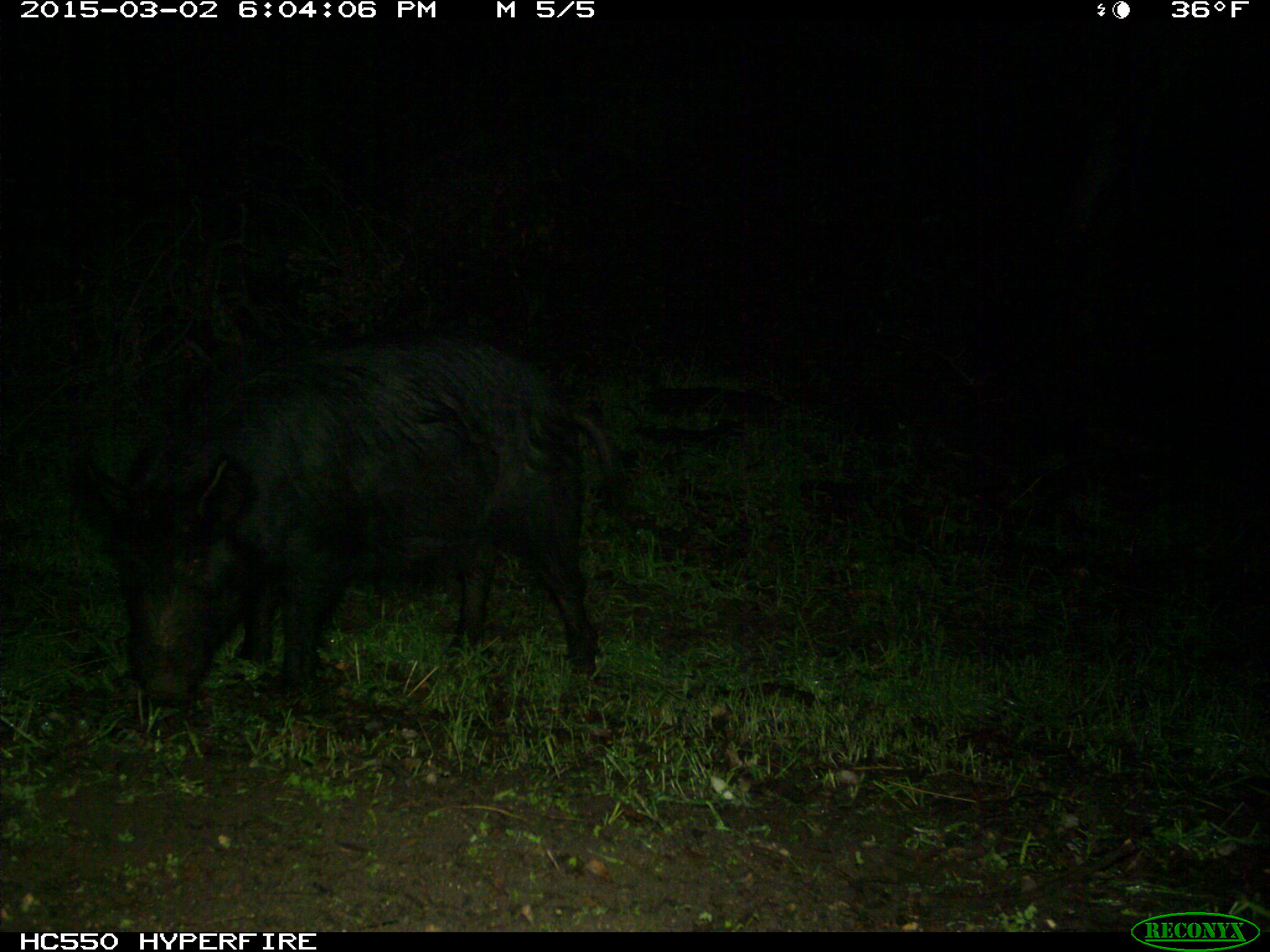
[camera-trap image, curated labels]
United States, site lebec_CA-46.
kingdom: Animalia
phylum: Chordata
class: Mammalia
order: Artiodactyla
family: Suidae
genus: Sus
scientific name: Sus scrofa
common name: wild boar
Sus scrofa (wild boar).